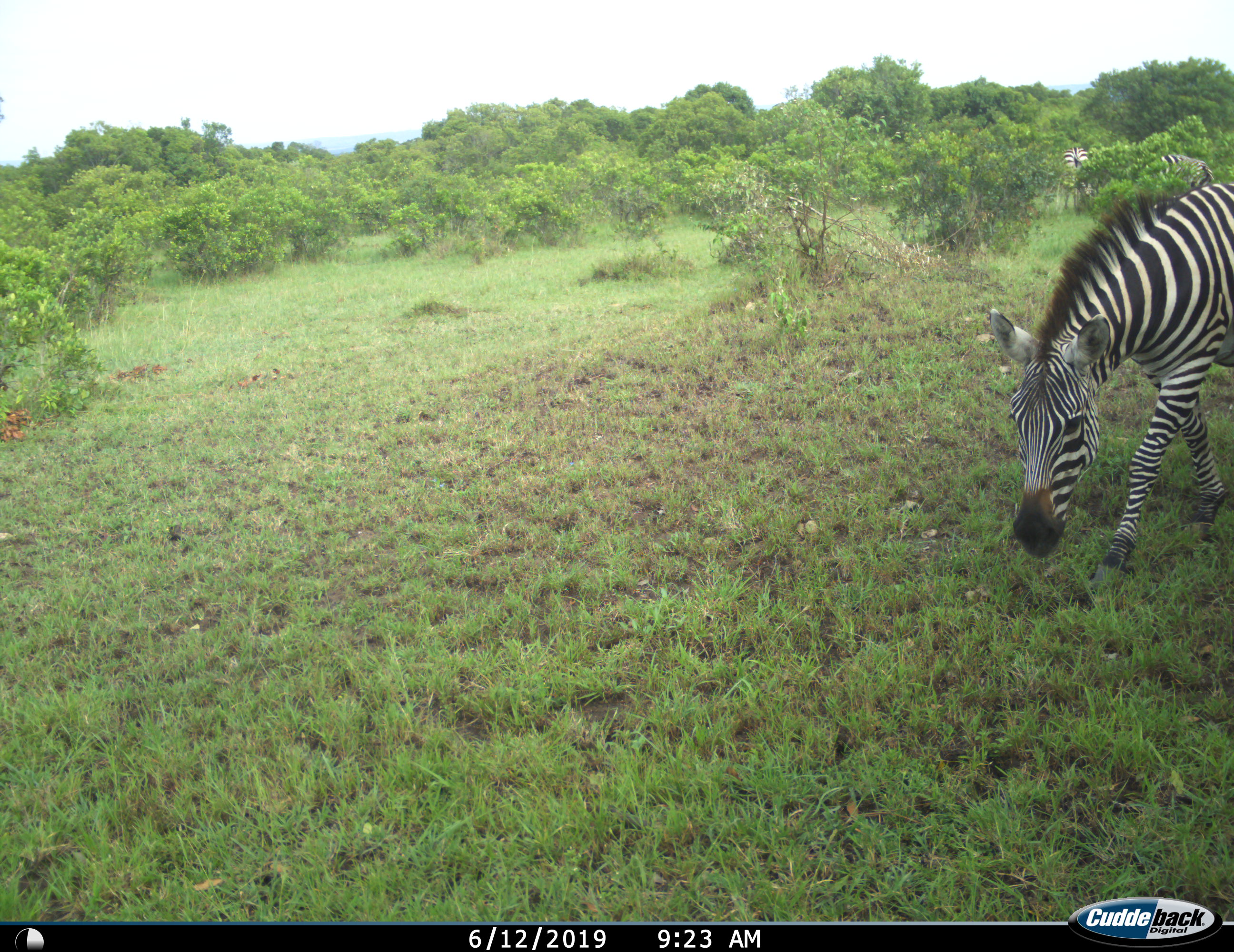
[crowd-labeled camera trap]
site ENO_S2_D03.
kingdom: Animalia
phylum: Chordata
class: Mammalia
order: Perissodactyla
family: Equidae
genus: Equus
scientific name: Equus quagga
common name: plains zebra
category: zebraplains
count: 3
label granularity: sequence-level